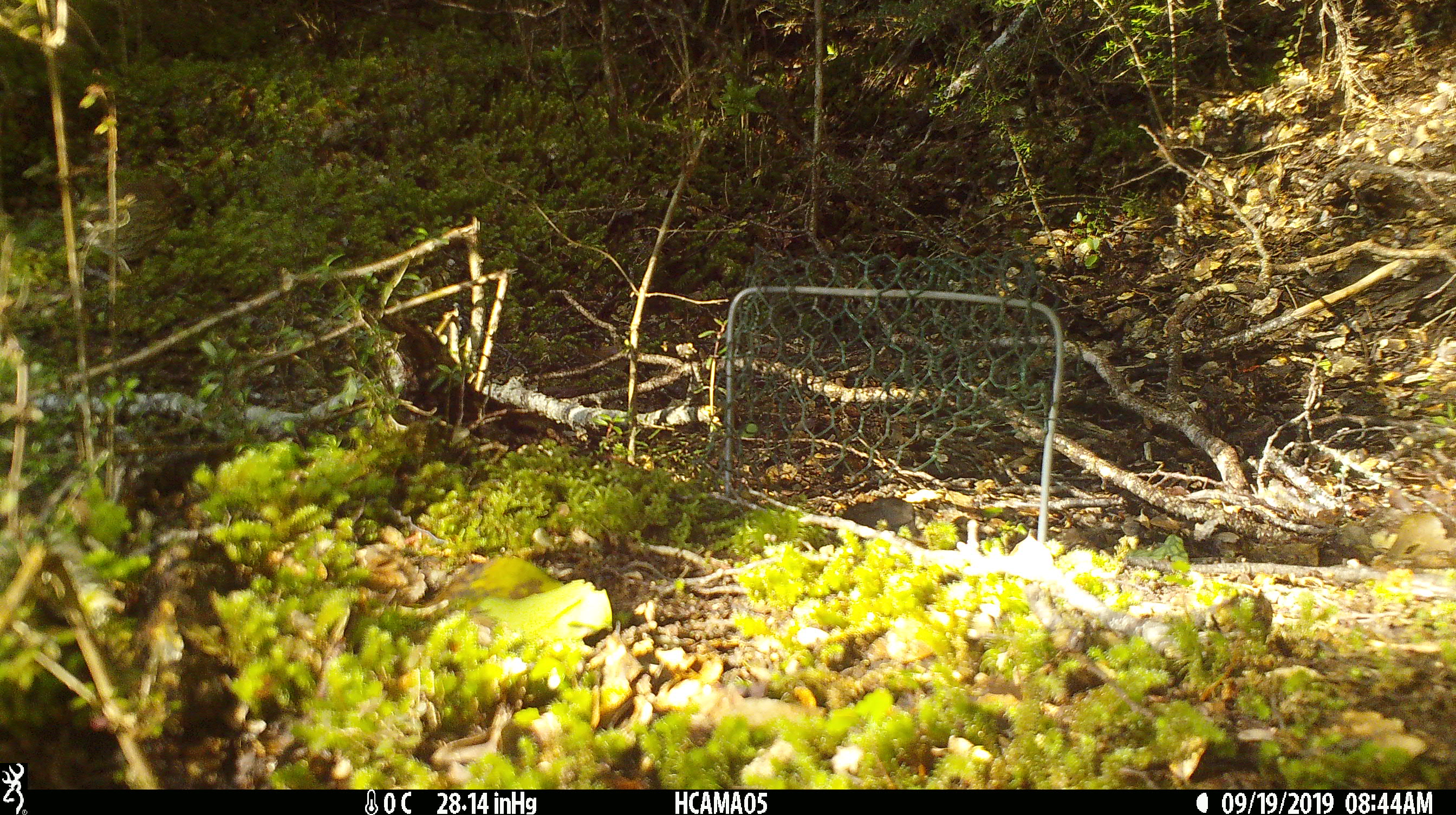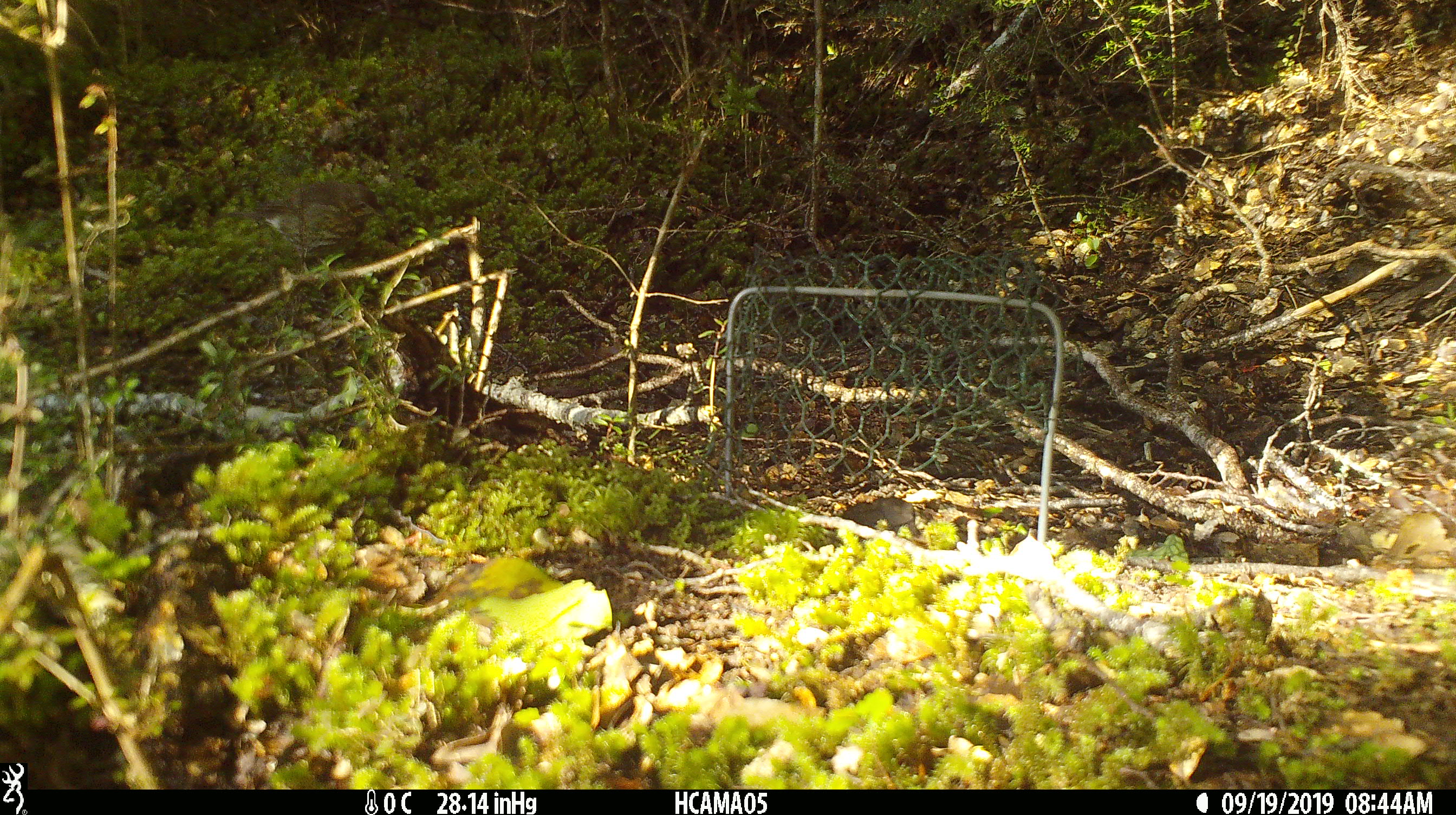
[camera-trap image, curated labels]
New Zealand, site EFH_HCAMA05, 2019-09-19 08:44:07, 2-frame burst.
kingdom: Animalia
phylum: Chordata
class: Aves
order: Passeriformes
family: Turdidae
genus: Turdus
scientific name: Turdus philomelos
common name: song thrush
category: thrush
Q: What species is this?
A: Thrush (song thrush) (Turdus philomelos).